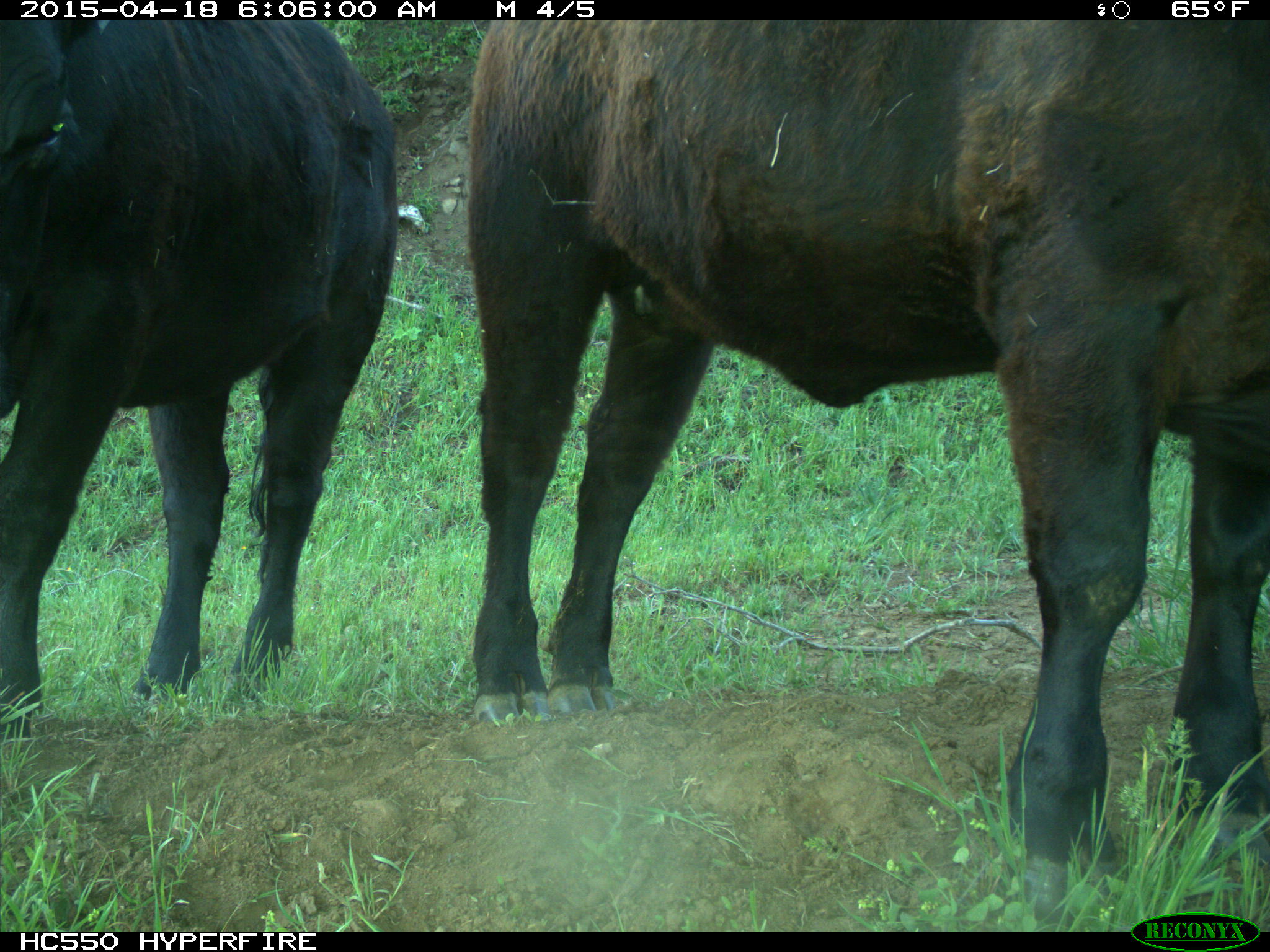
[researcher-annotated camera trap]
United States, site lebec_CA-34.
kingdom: Animalia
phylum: Chordata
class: Mammalia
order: Artiodactyla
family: Bovidae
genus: Bos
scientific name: Bos taurus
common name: domestic cow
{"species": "Bos taurus (domestic cow)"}